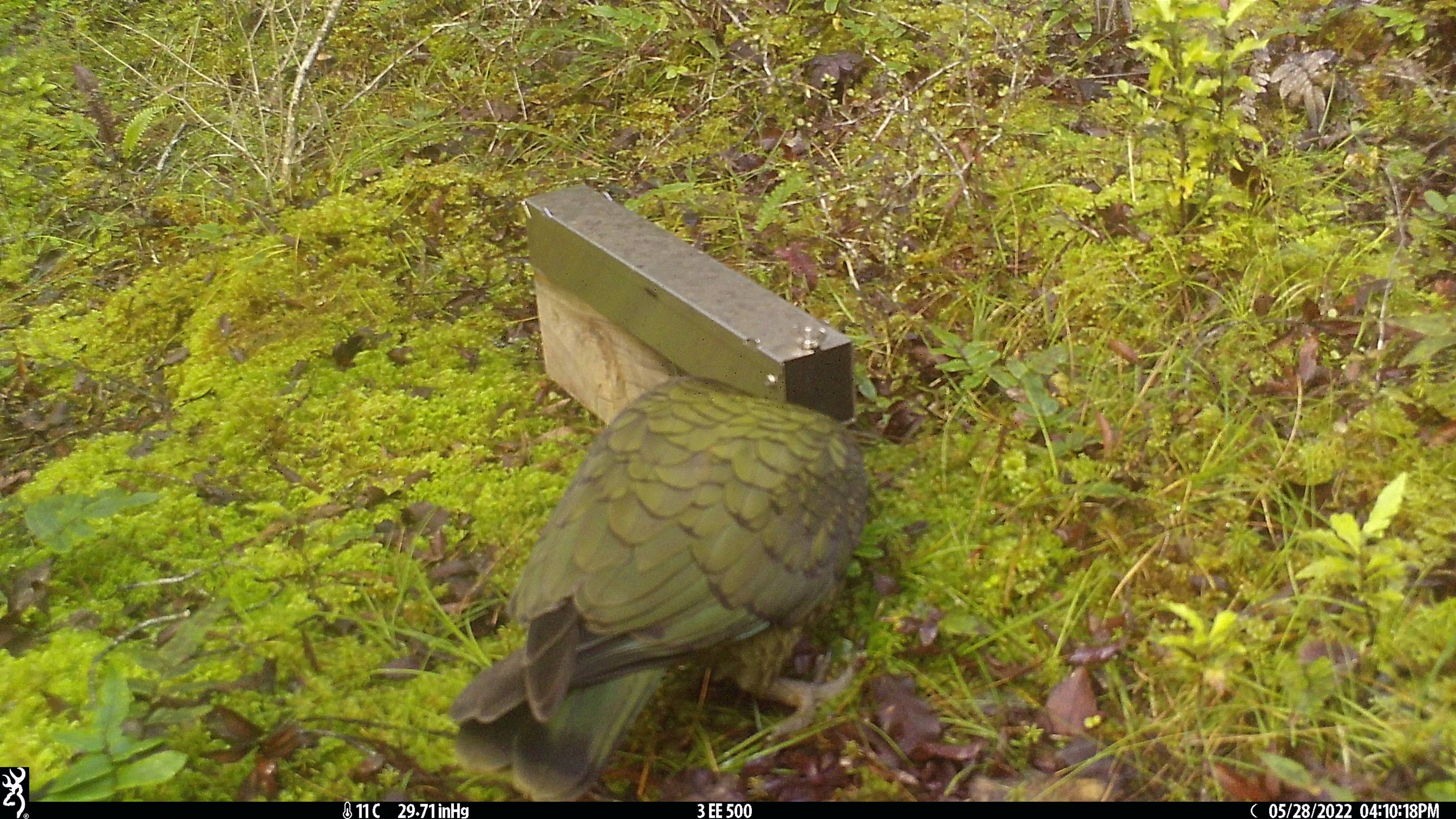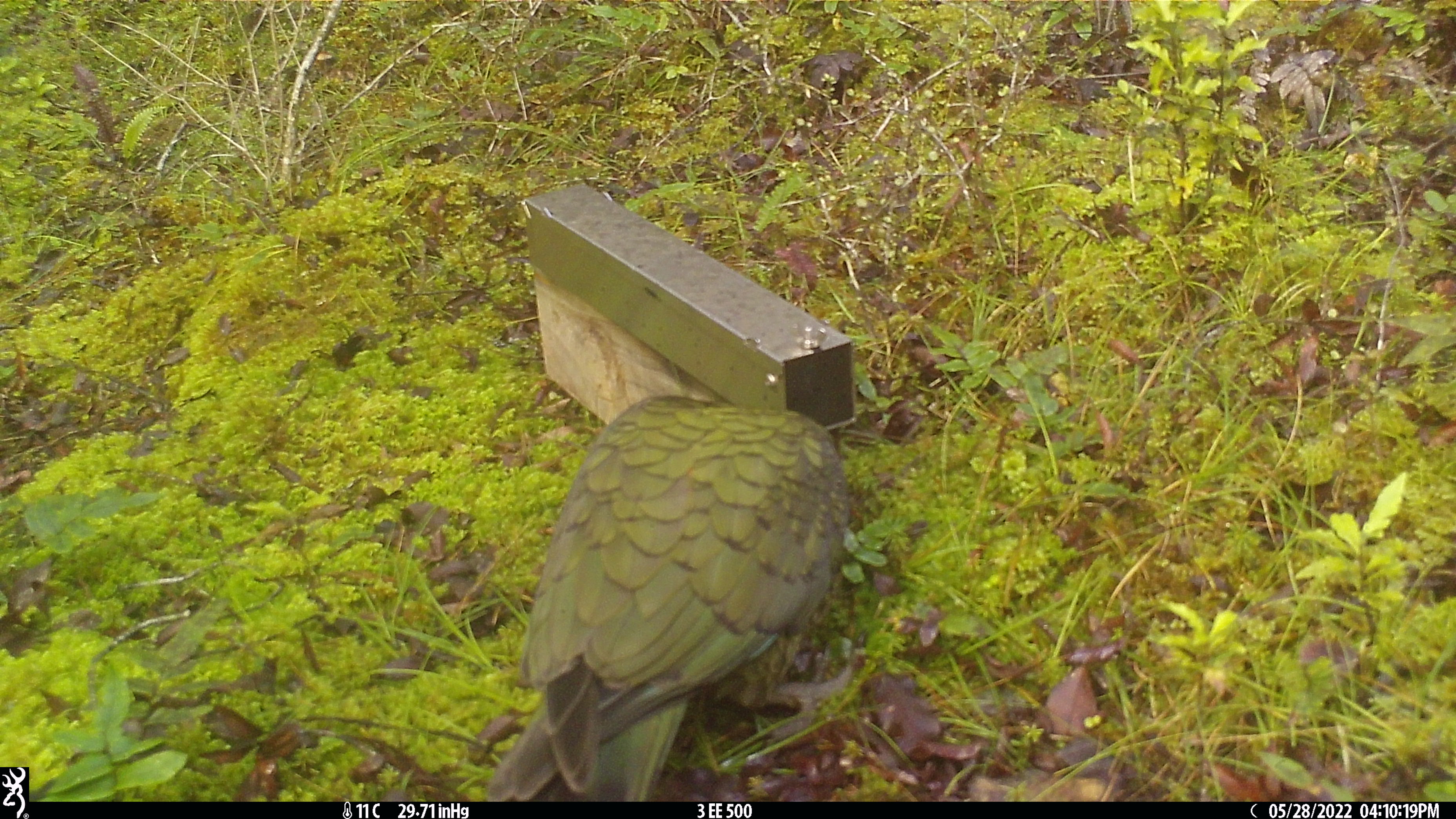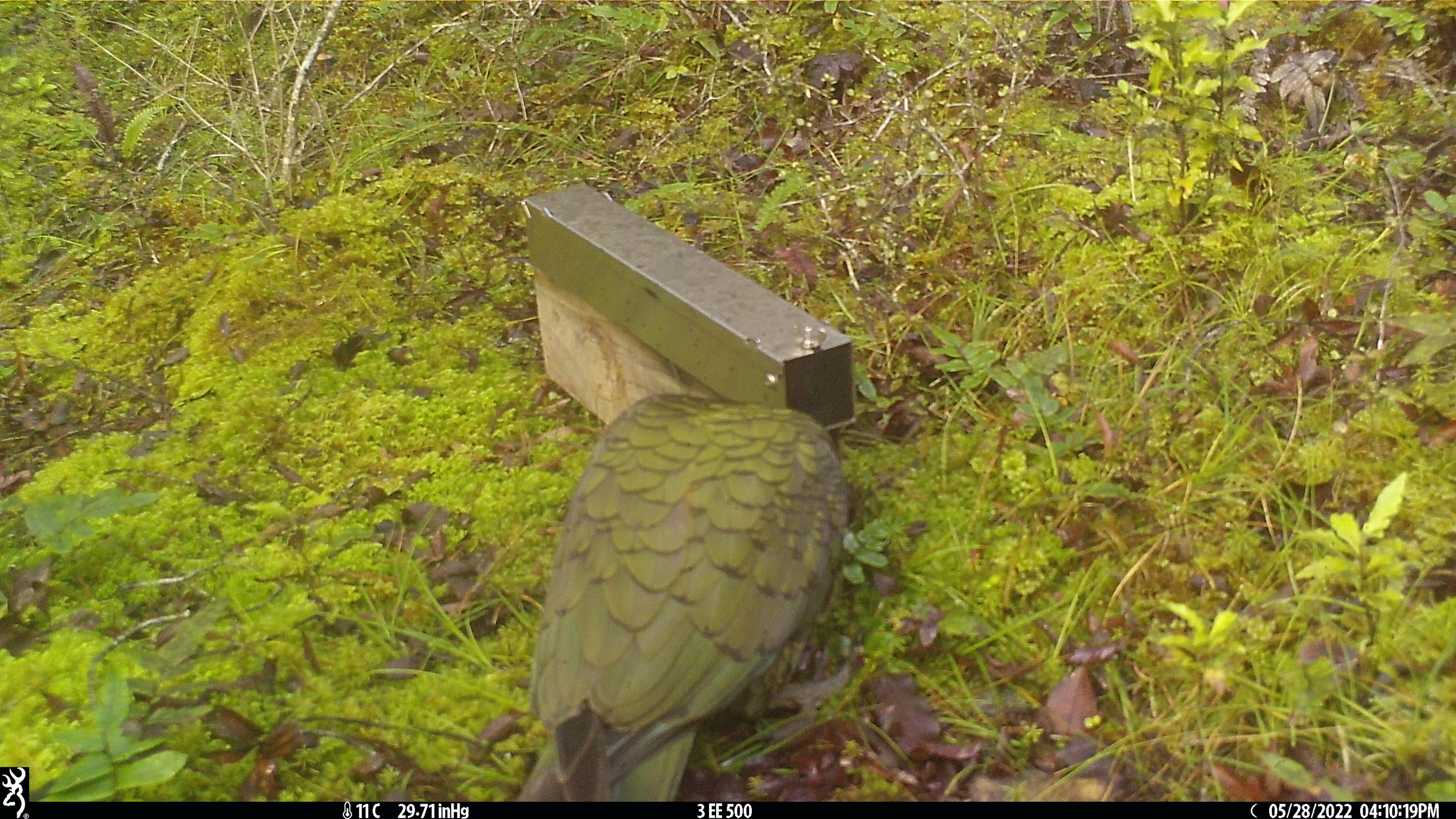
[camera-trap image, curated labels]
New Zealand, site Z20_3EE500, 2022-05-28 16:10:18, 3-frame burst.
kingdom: Animalia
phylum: Chordata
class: Aves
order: Psittaciformes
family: Strigopidae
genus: Nestor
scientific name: Nestor notabilis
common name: kea